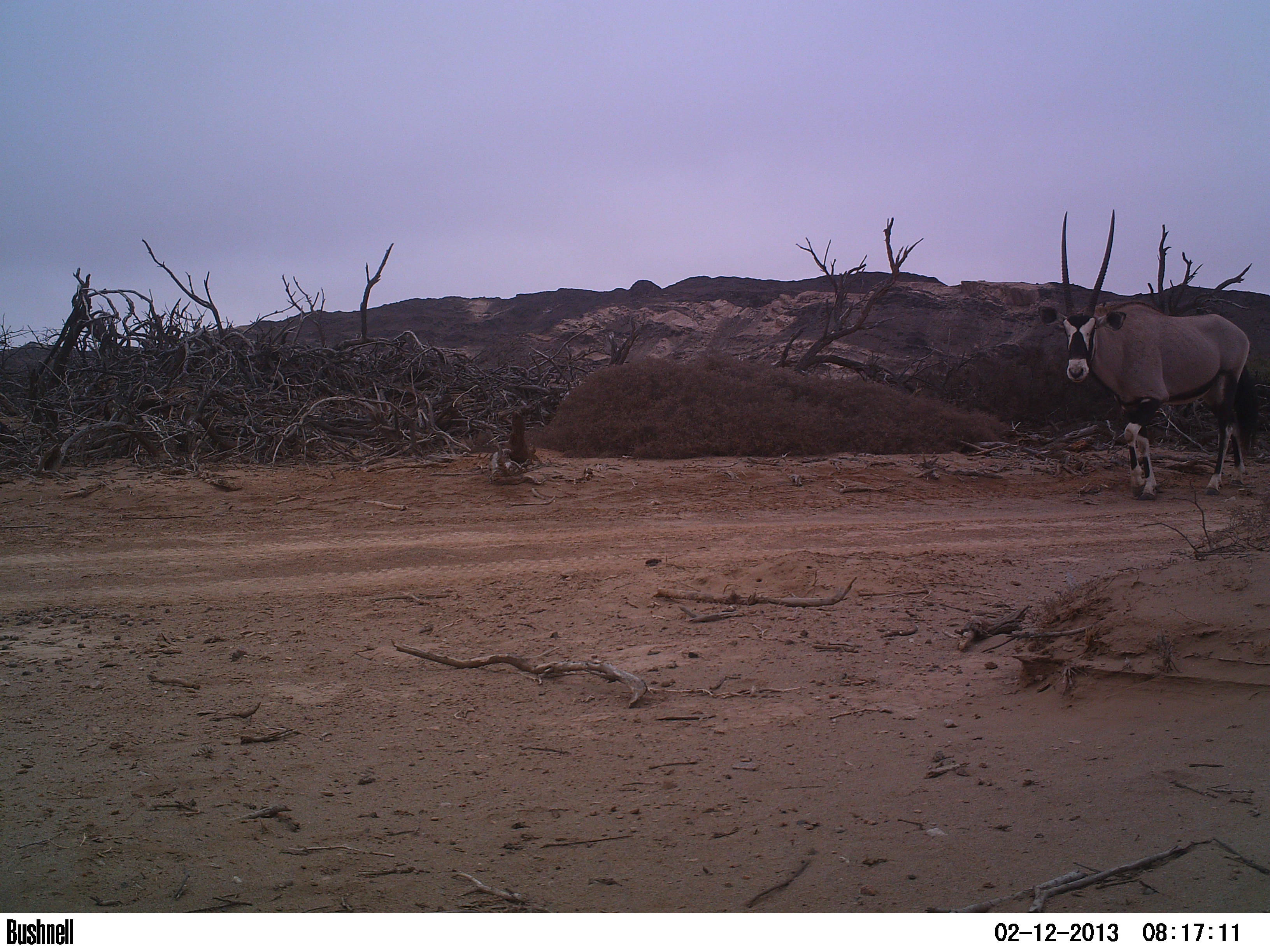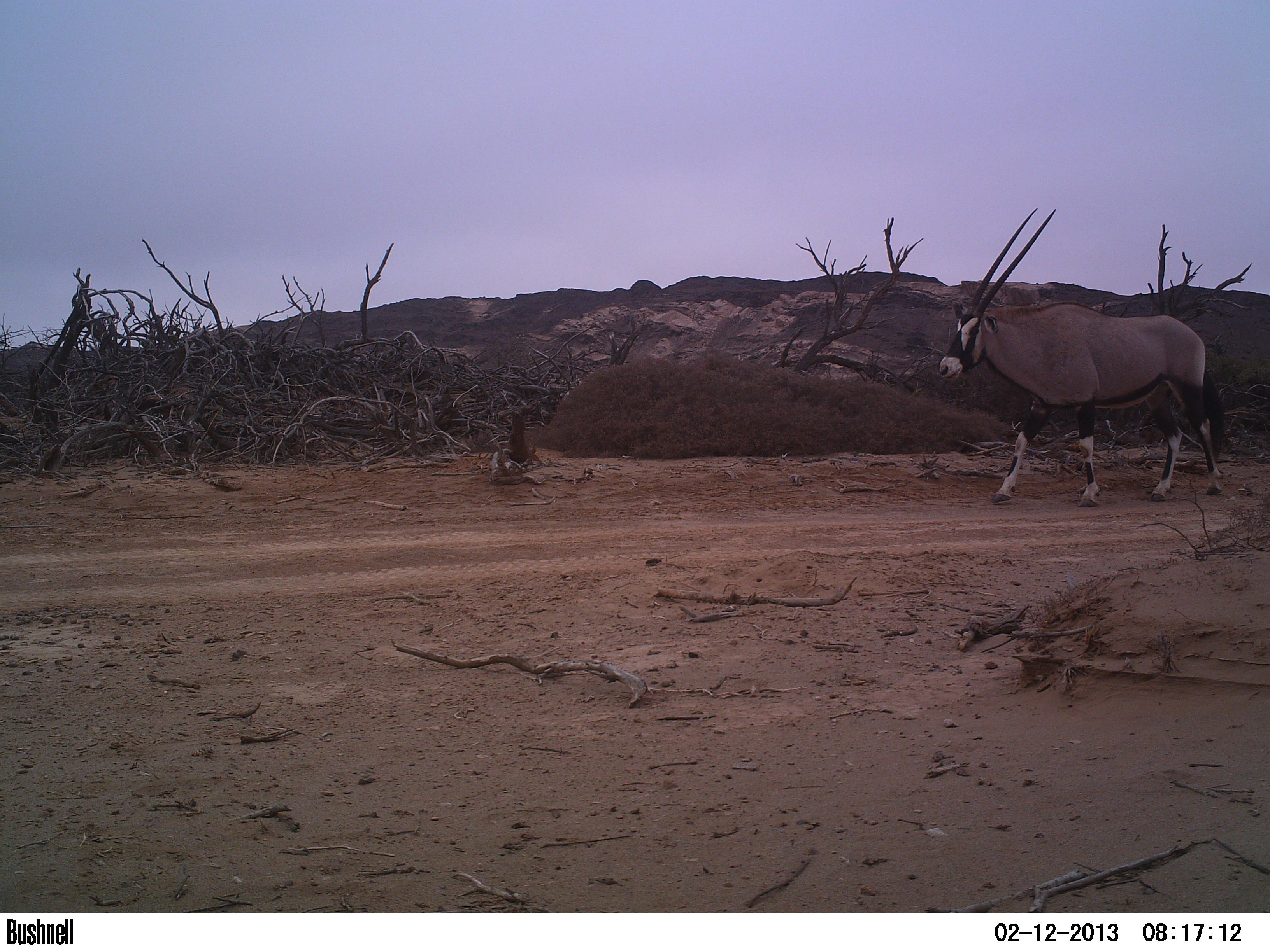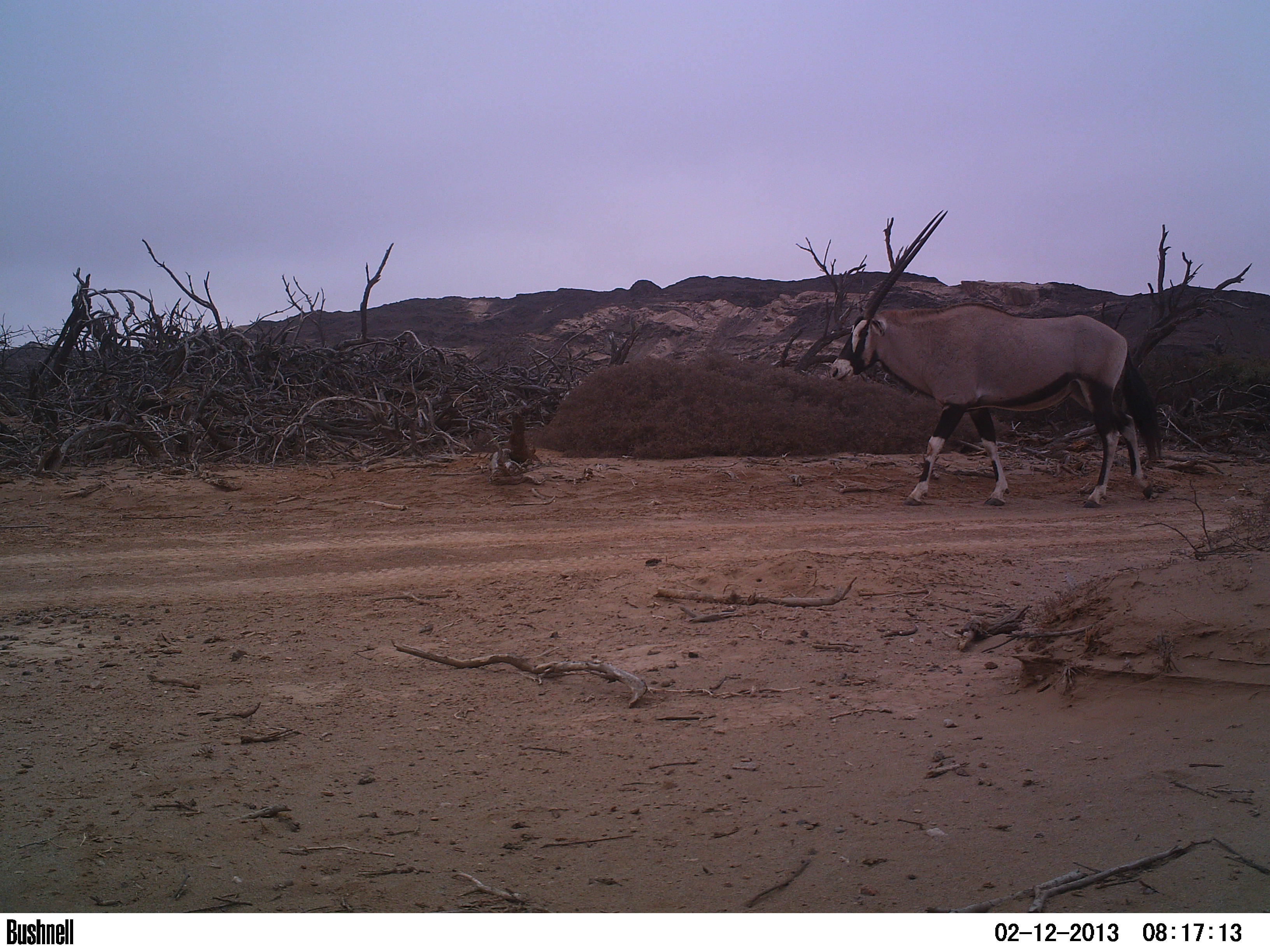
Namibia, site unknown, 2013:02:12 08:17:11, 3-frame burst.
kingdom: Animalia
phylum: Chordata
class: Mammalia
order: Artiodactyla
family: Bovidae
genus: Oryx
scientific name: Oryx gazella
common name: gemsbok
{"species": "Oryx gazella (gemsbok)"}